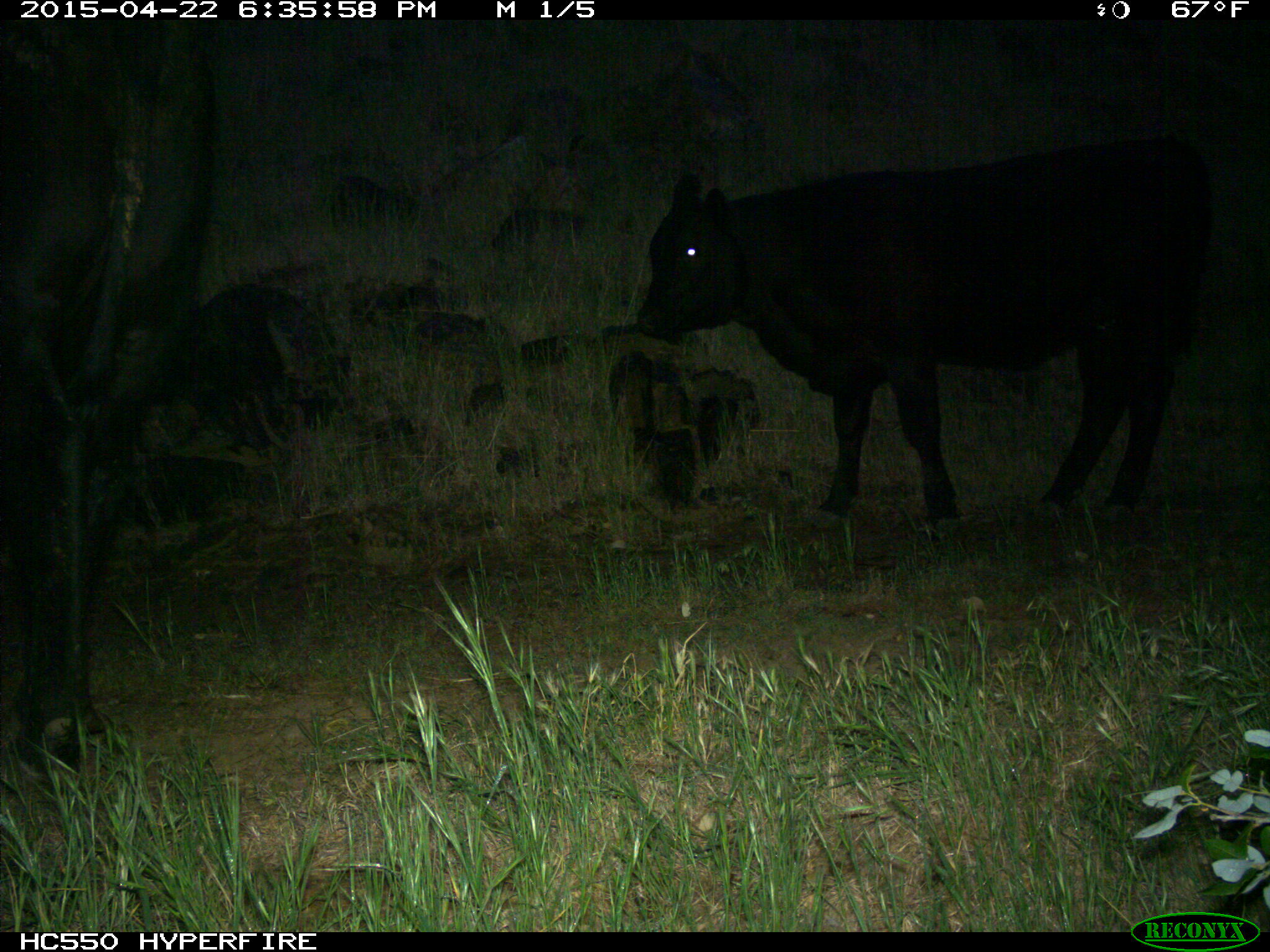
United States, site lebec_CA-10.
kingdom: Animalia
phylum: Chordata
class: Mammalia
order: Artiodactyla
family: Bovidae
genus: Bos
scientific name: Bos taurus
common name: domestic cow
Bos taurus (domestic cow).